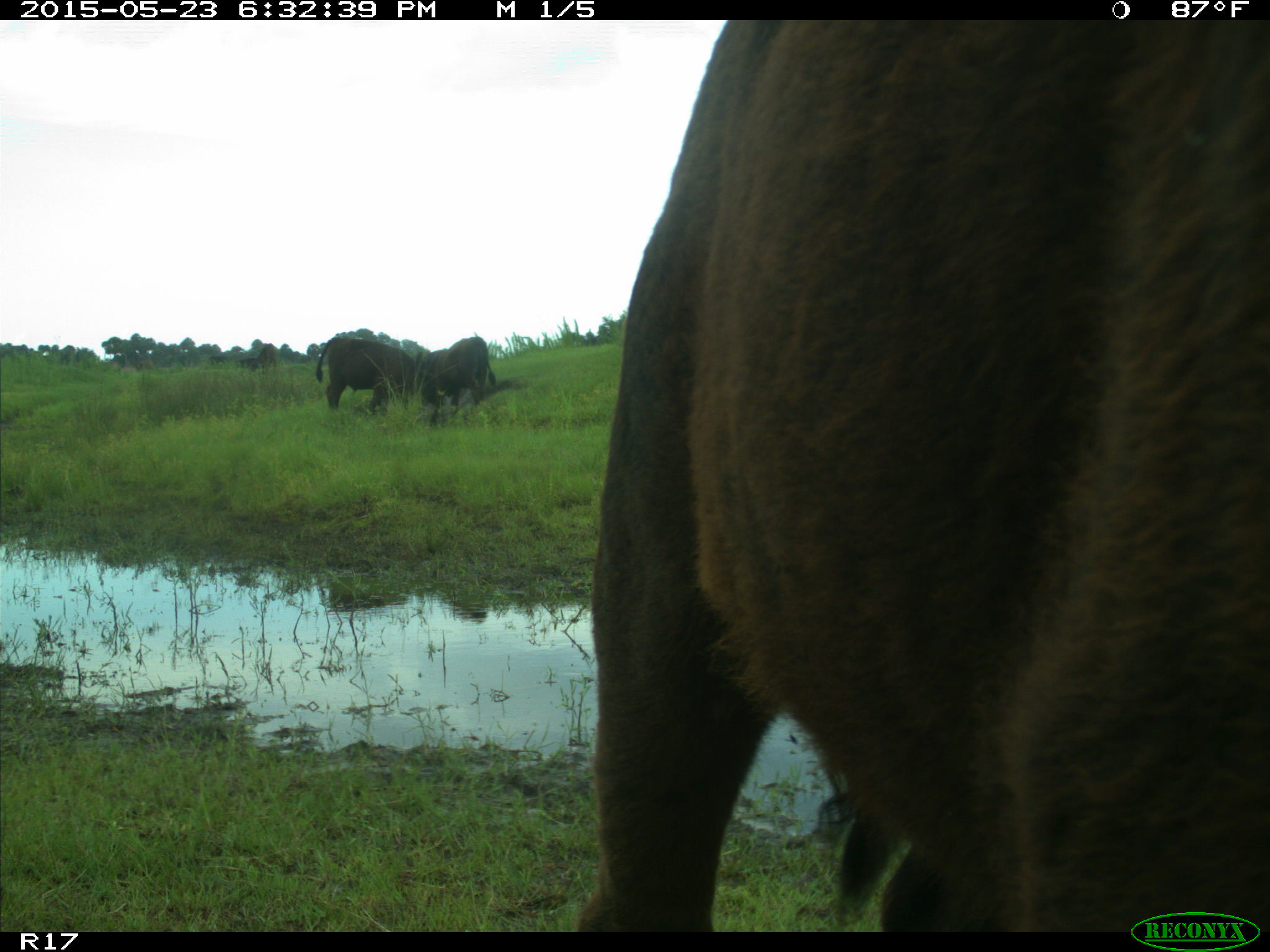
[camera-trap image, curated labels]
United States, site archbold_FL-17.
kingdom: Animalia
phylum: Chordata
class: Mammalia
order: Artiodactyla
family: Bovidae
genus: Bos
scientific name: Bos taurus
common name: domestic cow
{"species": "Bos taurus (domestic cow)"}